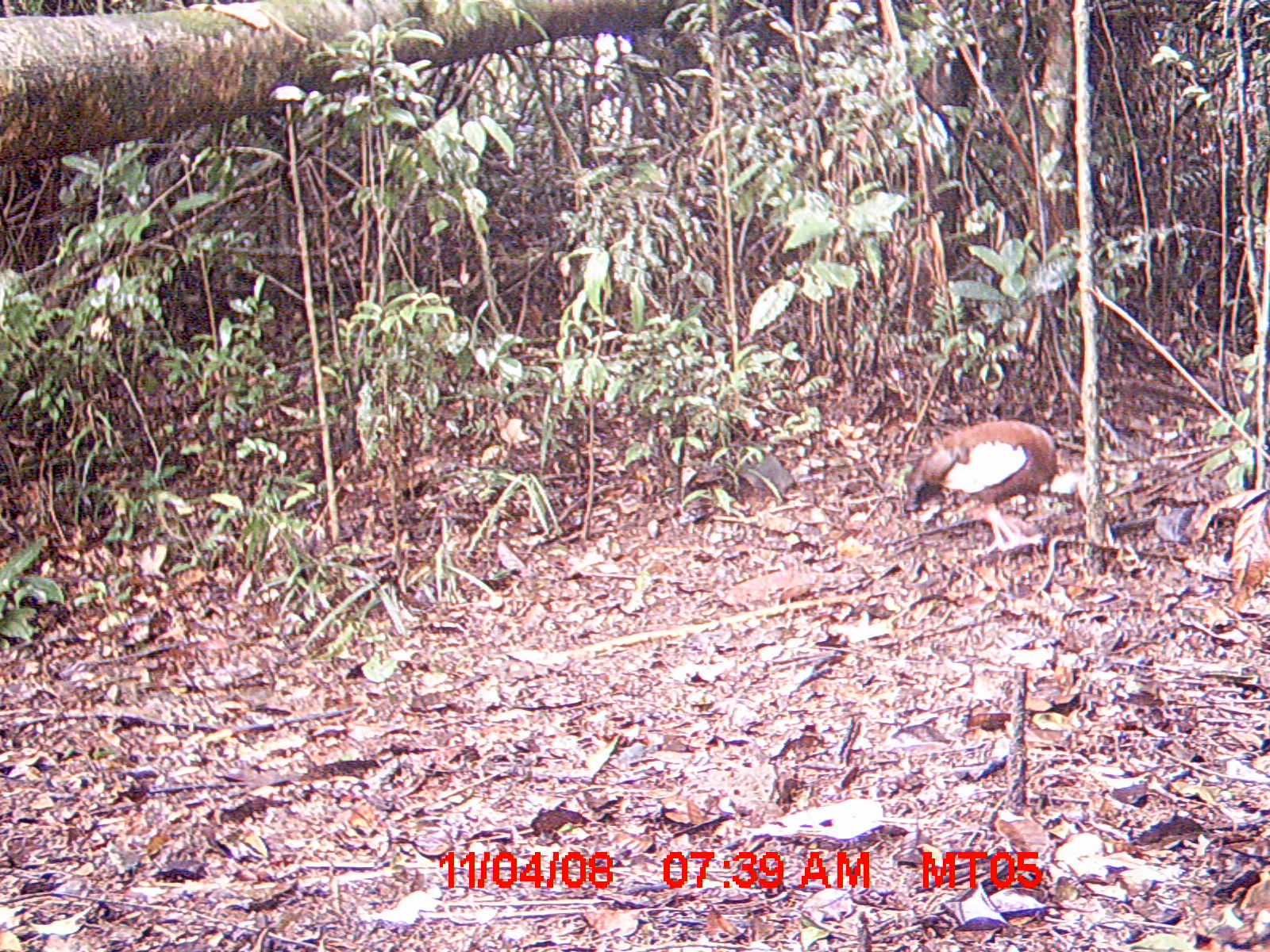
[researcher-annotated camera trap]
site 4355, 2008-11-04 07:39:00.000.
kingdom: Animalia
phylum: Chordata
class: Aves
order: Cuculiformes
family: Cuculidae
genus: Coua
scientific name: Coua serriana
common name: red-breasted coua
Coua serriana (red-breasted coua), count 1.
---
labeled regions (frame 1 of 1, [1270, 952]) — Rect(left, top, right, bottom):
coua serriana: Rect(898, 419, 1086, 554)